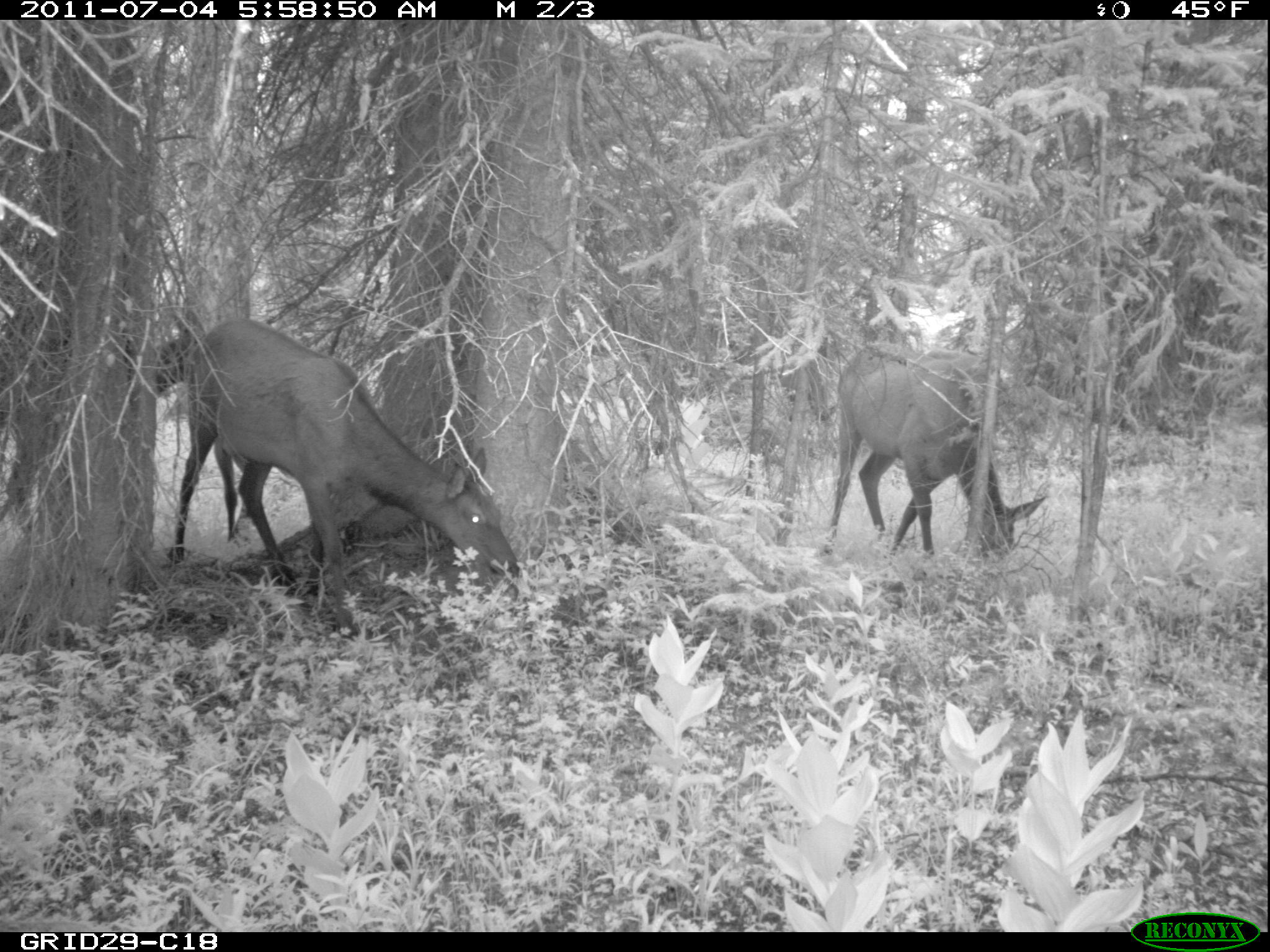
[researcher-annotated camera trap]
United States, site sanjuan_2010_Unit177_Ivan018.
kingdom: Animalia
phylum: Chordata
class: Mammalia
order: Artiodactyla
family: Cervidae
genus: Cervus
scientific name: Cervus elaphus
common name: red deer